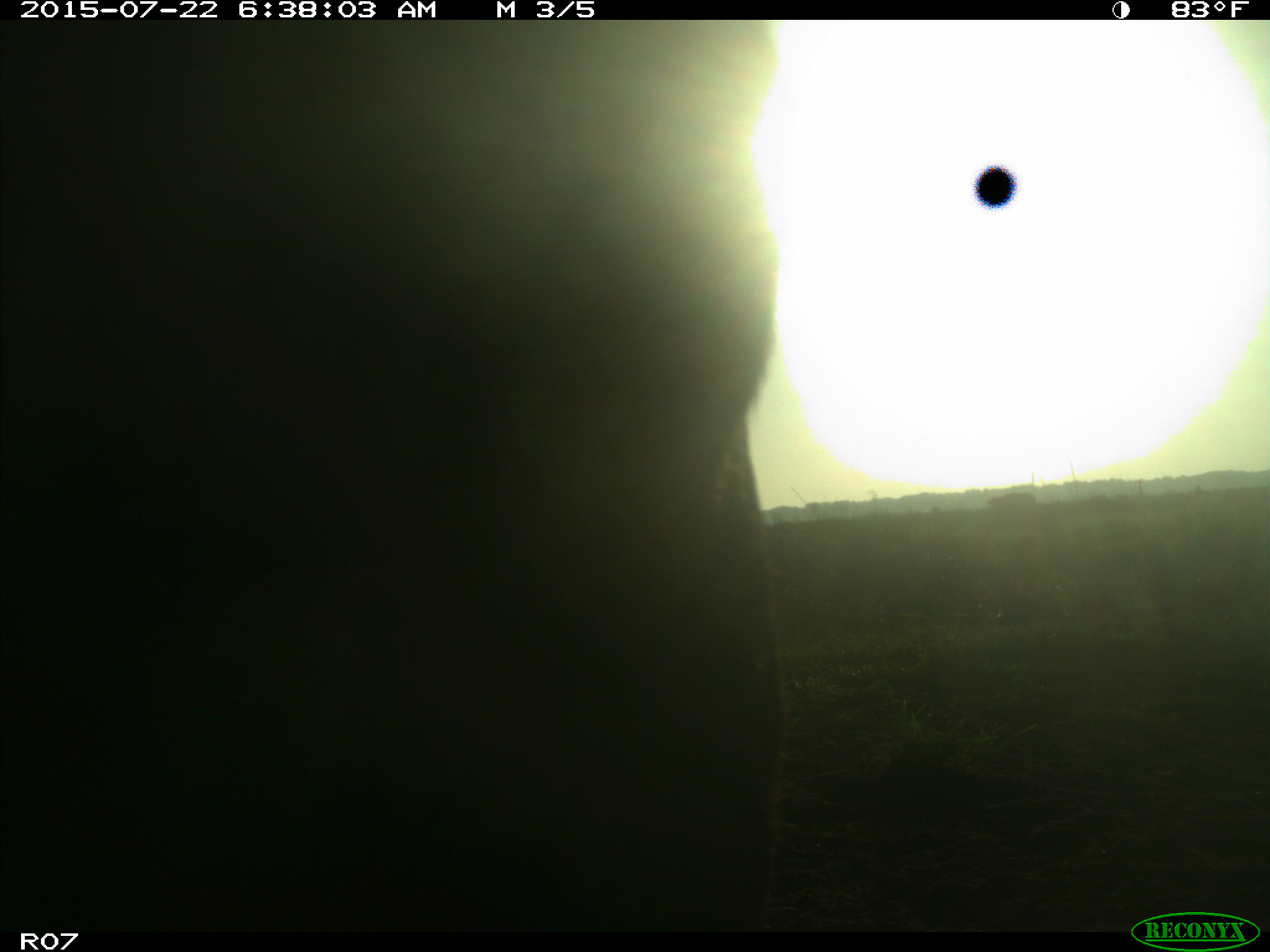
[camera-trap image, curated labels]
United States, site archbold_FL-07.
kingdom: Animalia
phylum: Chordata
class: Mammalia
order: Artiodactyla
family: Bovidae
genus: Bos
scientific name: Bos taurus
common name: domestic cow